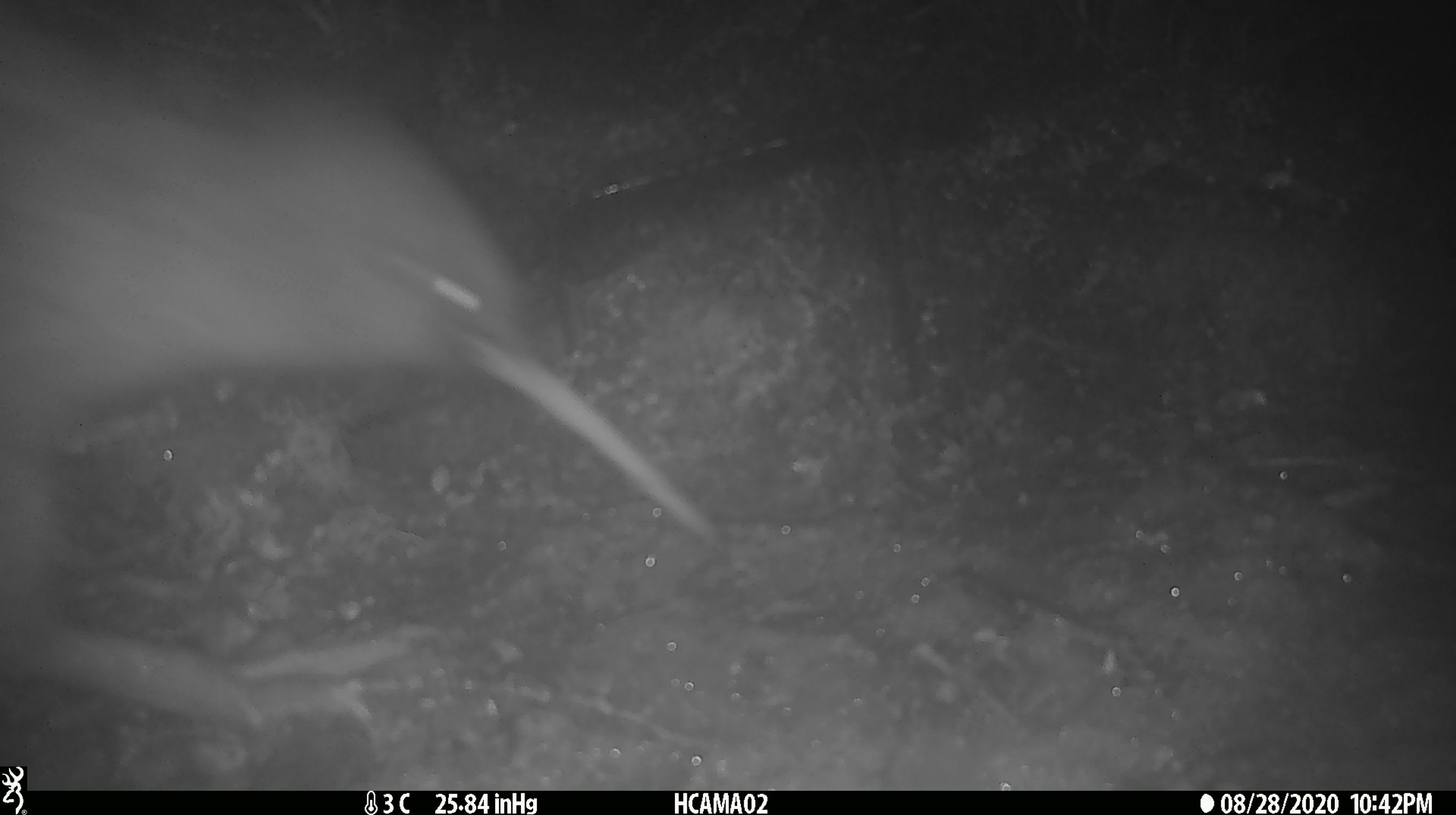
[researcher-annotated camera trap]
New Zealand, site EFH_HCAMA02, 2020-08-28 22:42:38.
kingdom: Animalia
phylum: Chordata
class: Aves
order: Apterygiformes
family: Apterygidae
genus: Apteryx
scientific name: Apteryx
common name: kiwi